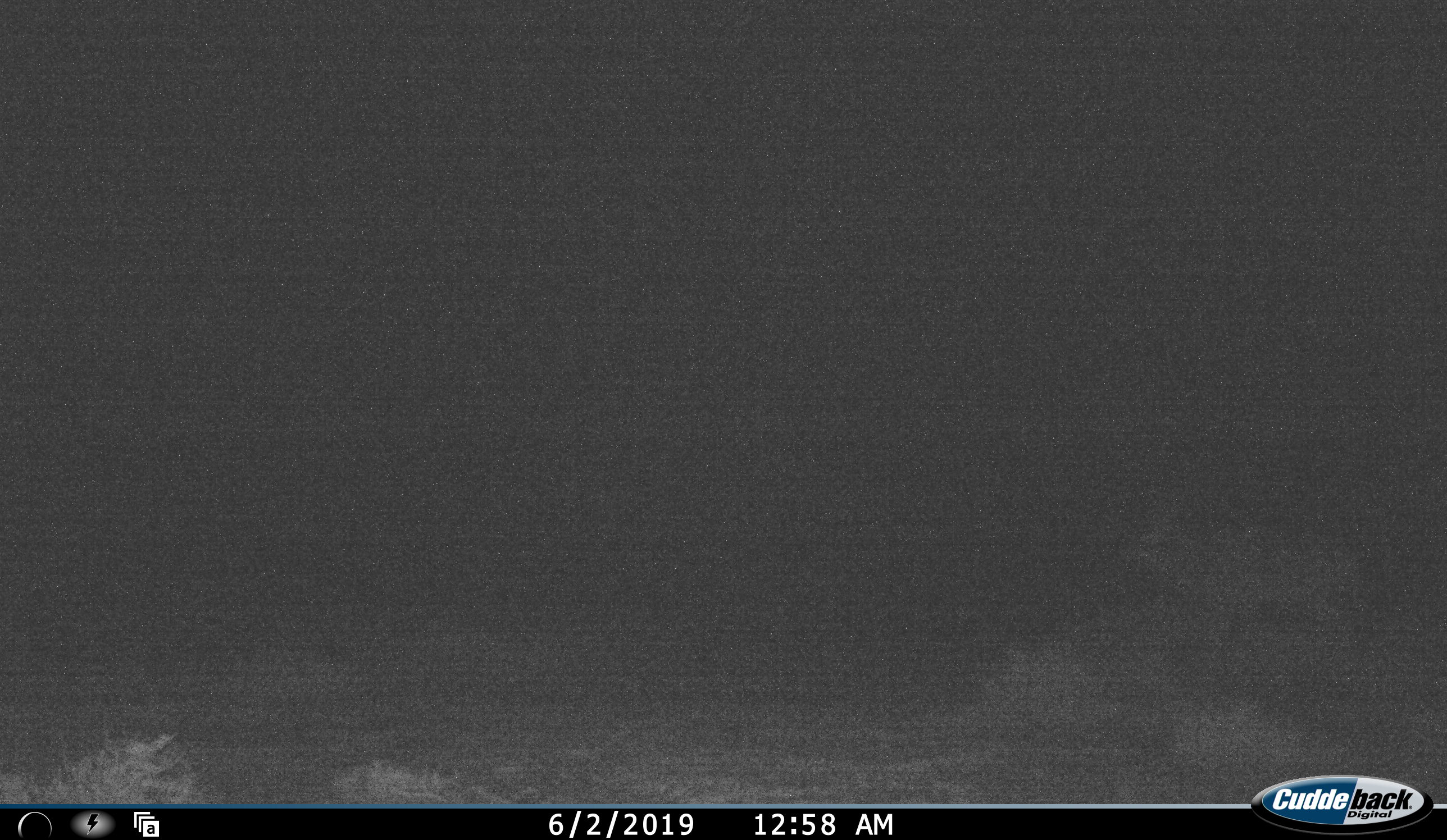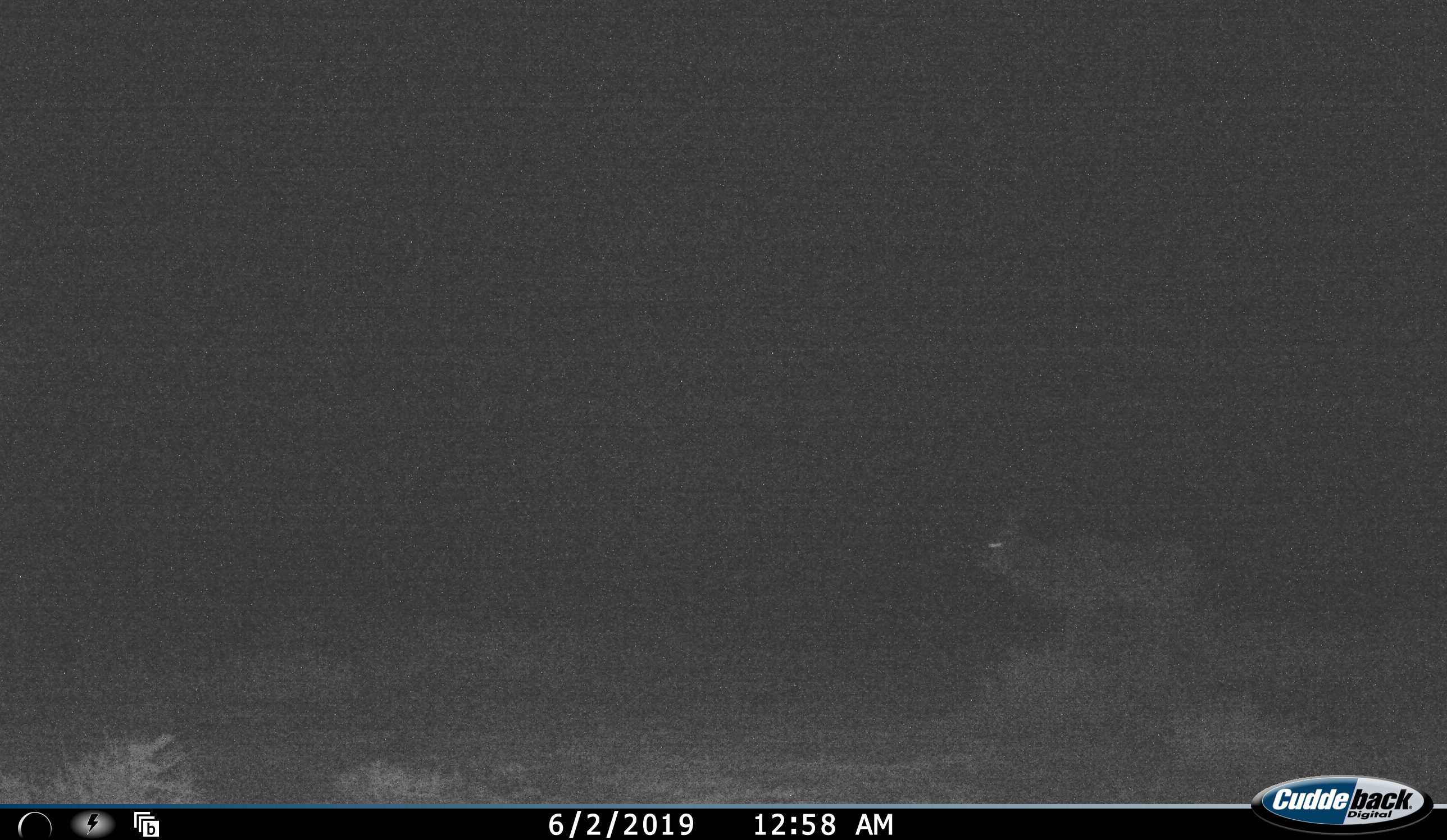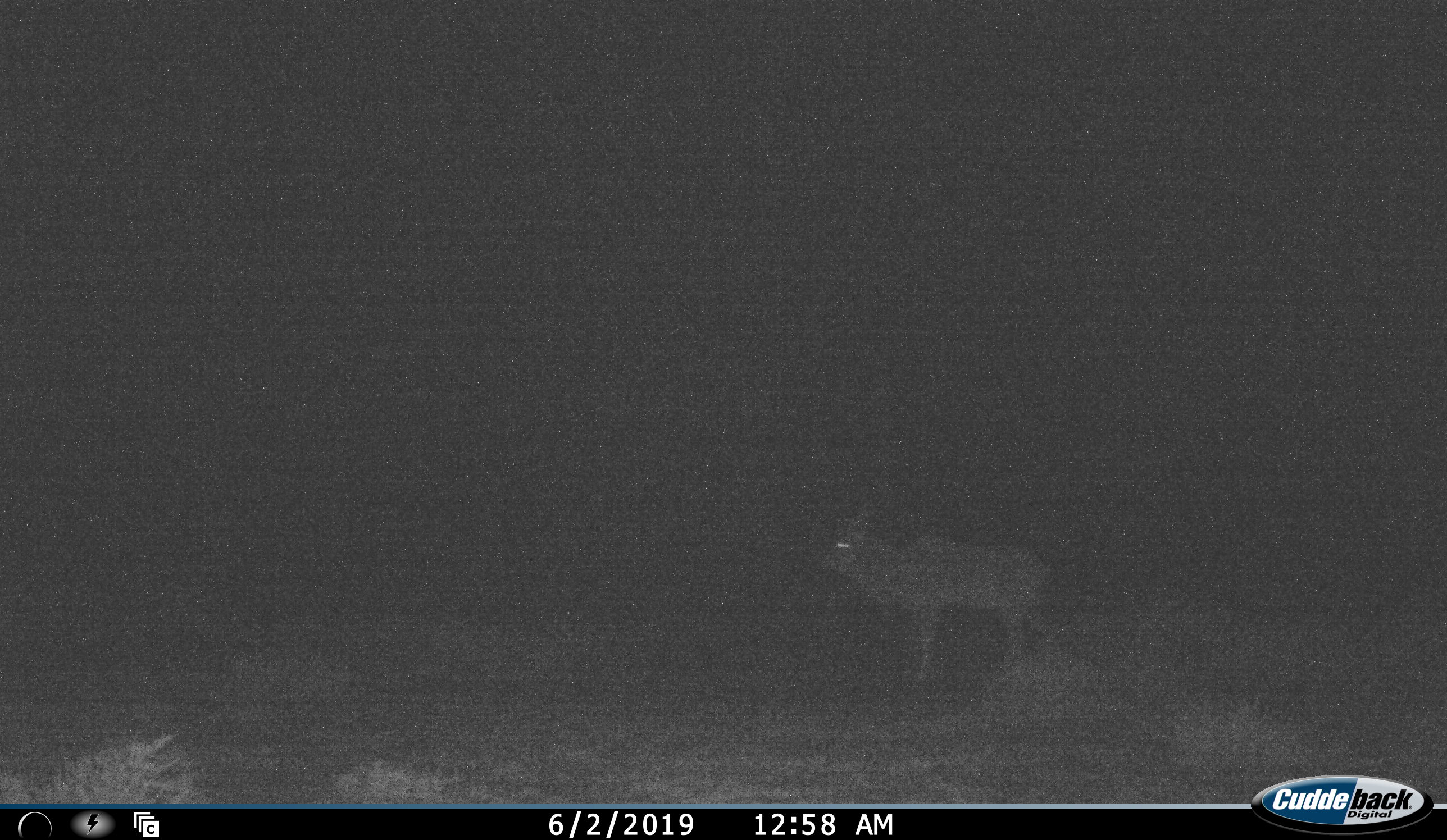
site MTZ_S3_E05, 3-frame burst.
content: unidentified animal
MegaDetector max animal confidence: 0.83